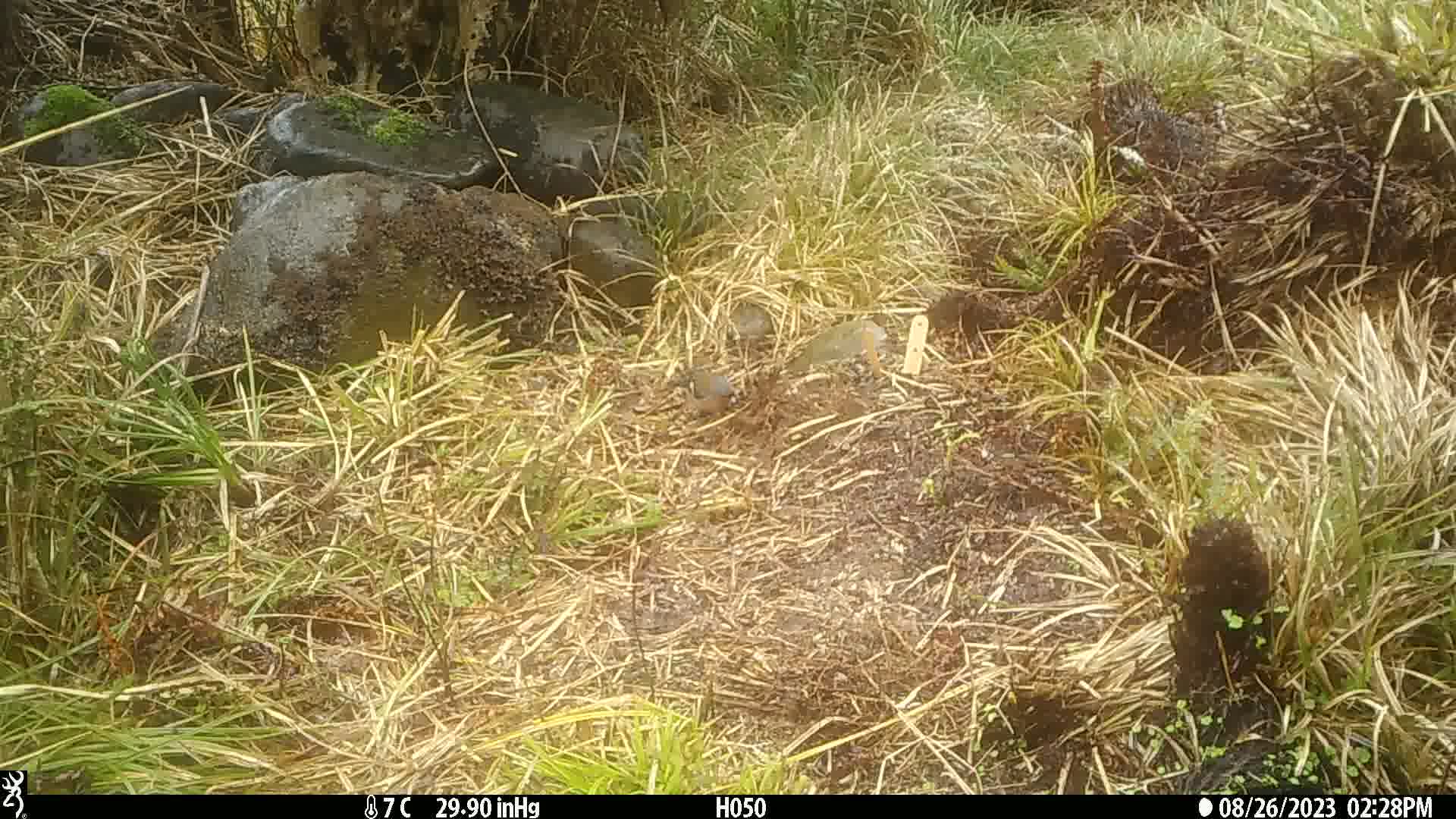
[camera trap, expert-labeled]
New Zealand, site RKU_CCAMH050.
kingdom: Animalia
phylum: Chordata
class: Aves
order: Passeriformes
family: Fringillidae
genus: Fringilla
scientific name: Fringilla coelebs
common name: common chaffinch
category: chaffinch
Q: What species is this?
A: Chaffinch (common chaffinch) (Fringilla coelebs).